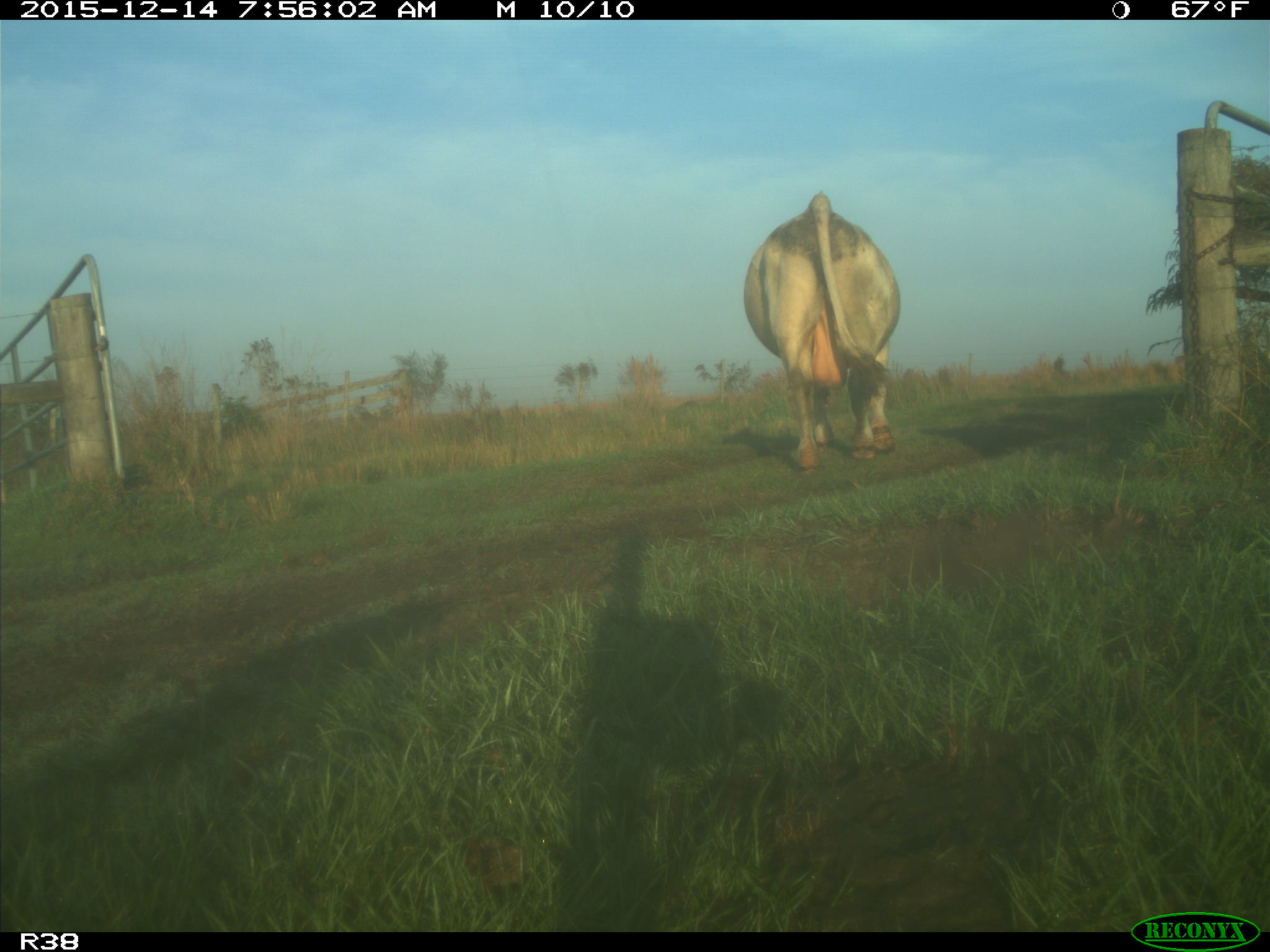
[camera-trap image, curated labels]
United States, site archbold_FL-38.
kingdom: Animalia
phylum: Chordata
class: Mammalia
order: Artiodactyla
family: Bovidae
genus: Bos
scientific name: Bos taurus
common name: domestic cow